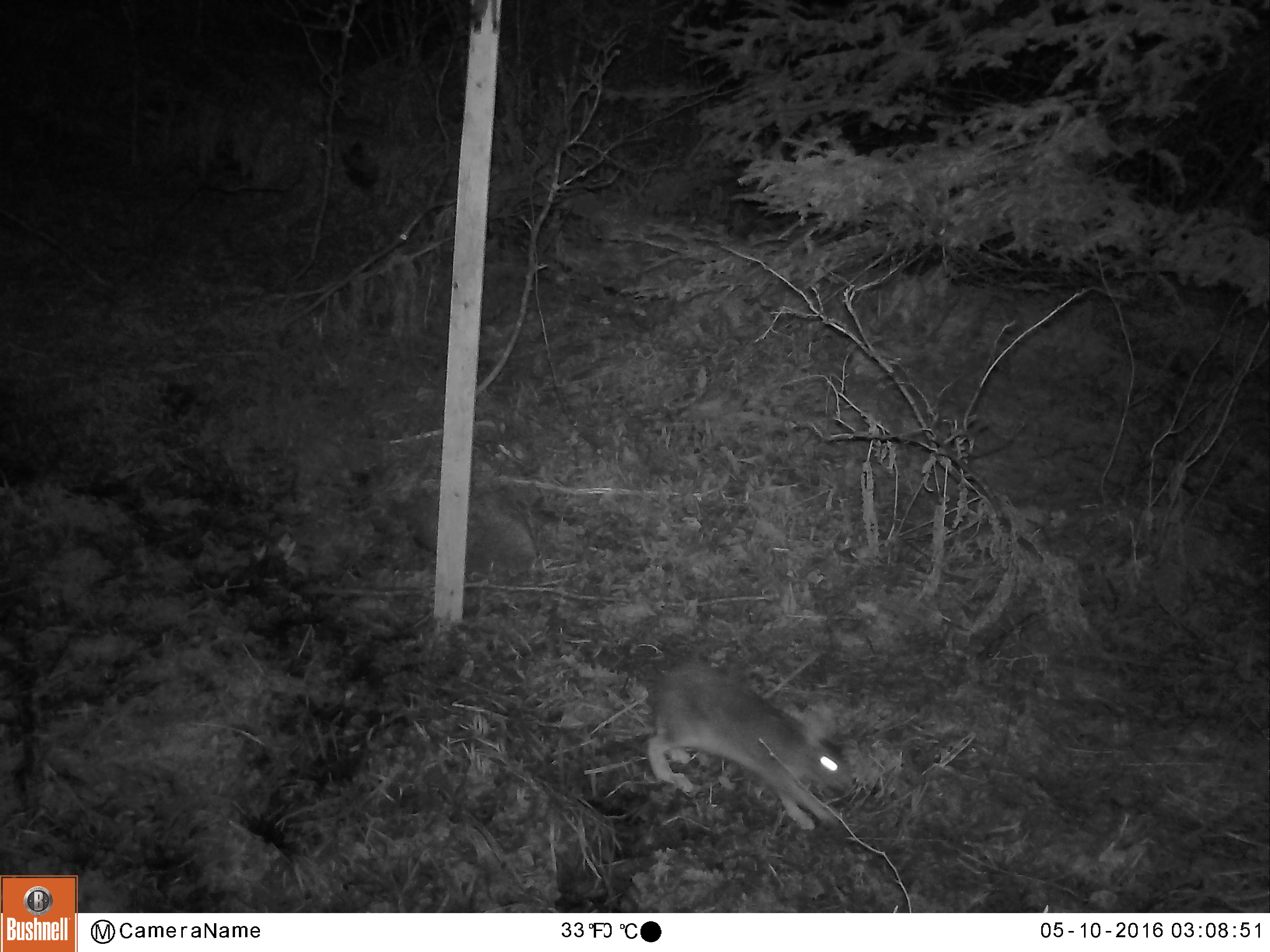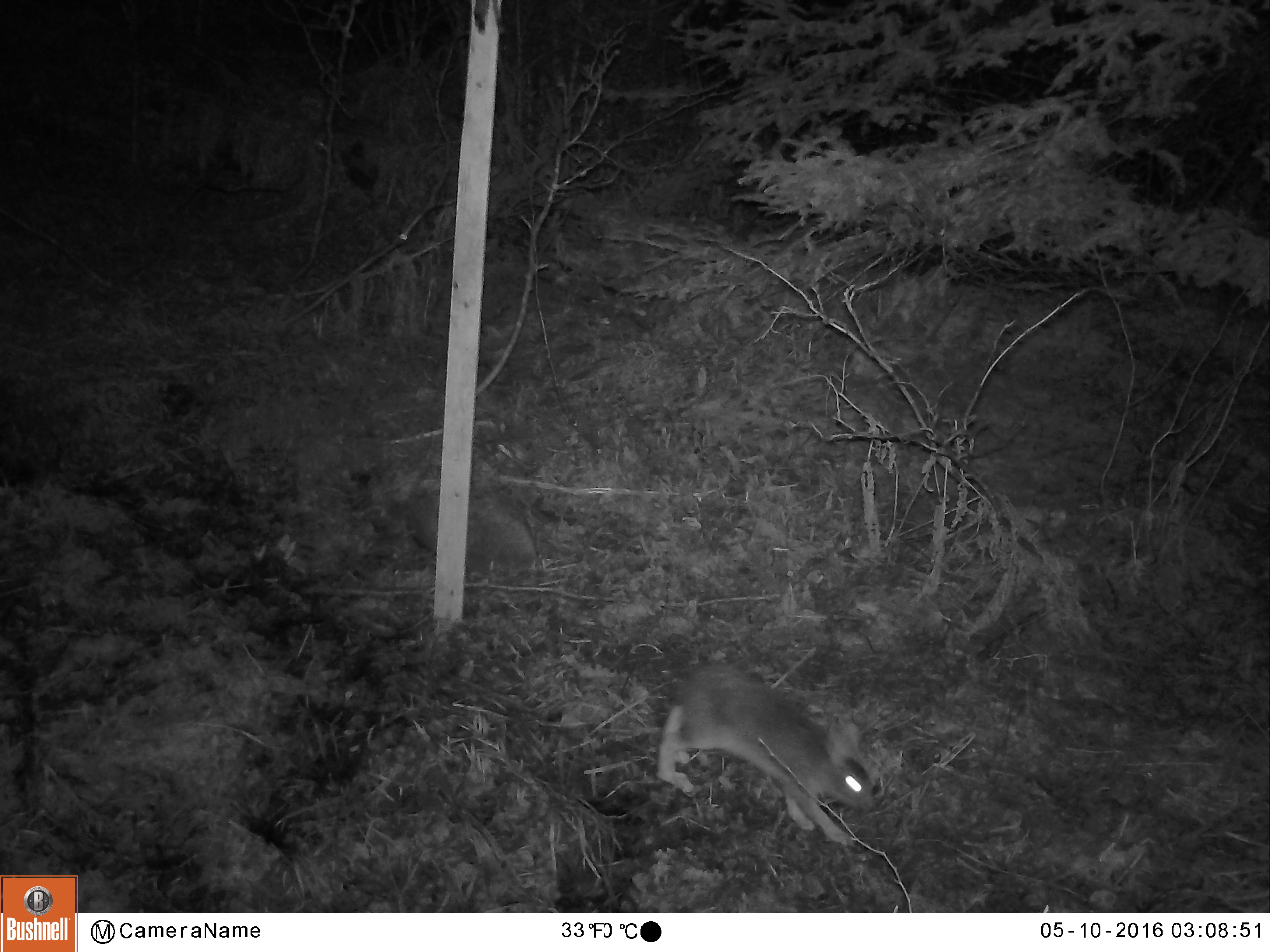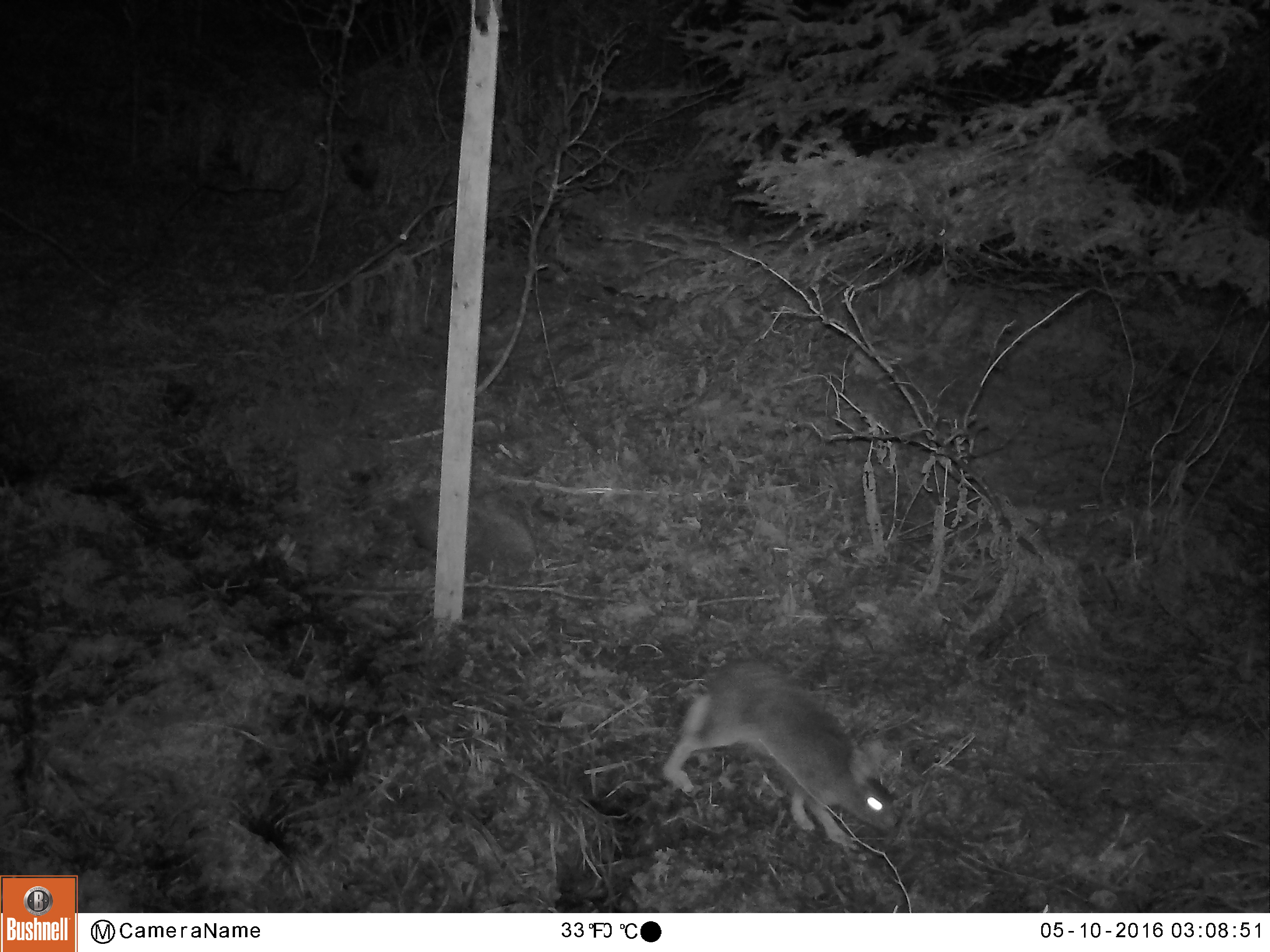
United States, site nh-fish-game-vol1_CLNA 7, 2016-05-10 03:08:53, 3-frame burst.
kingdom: Animalia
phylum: Chordata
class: Mammalia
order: Lagomorpha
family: Leporidae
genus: Lepus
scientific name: Lepus americanus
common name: snowshoe hare